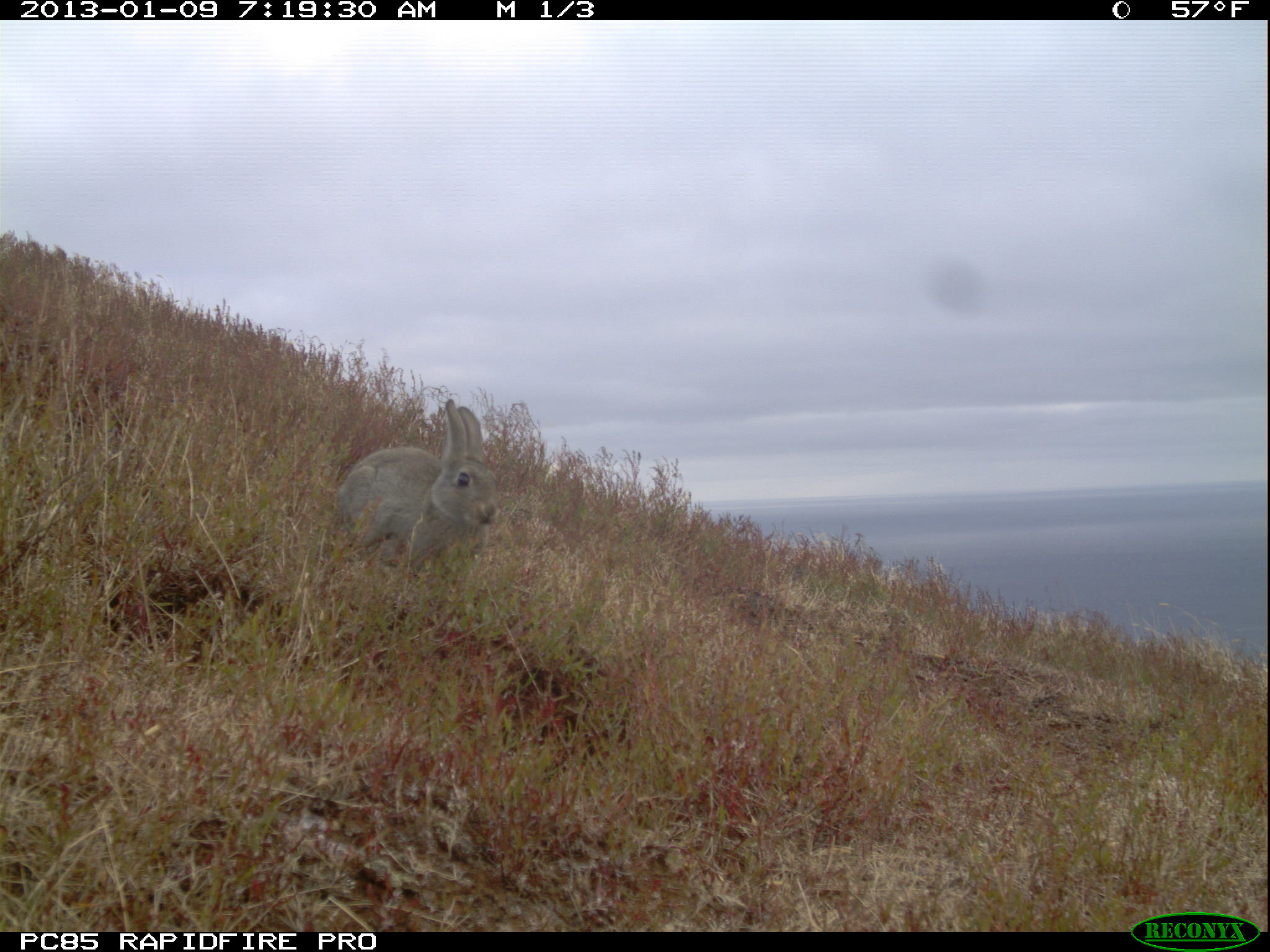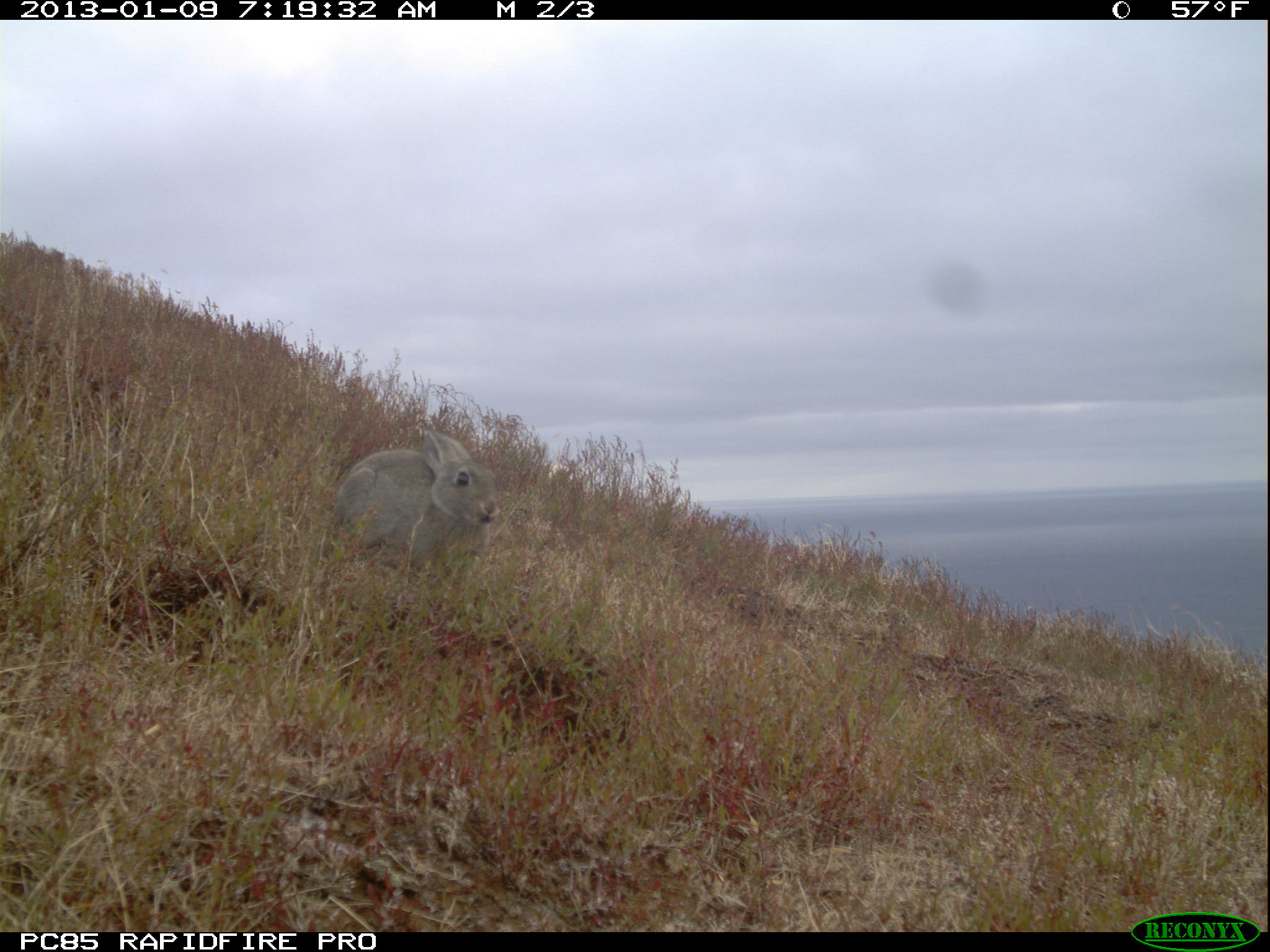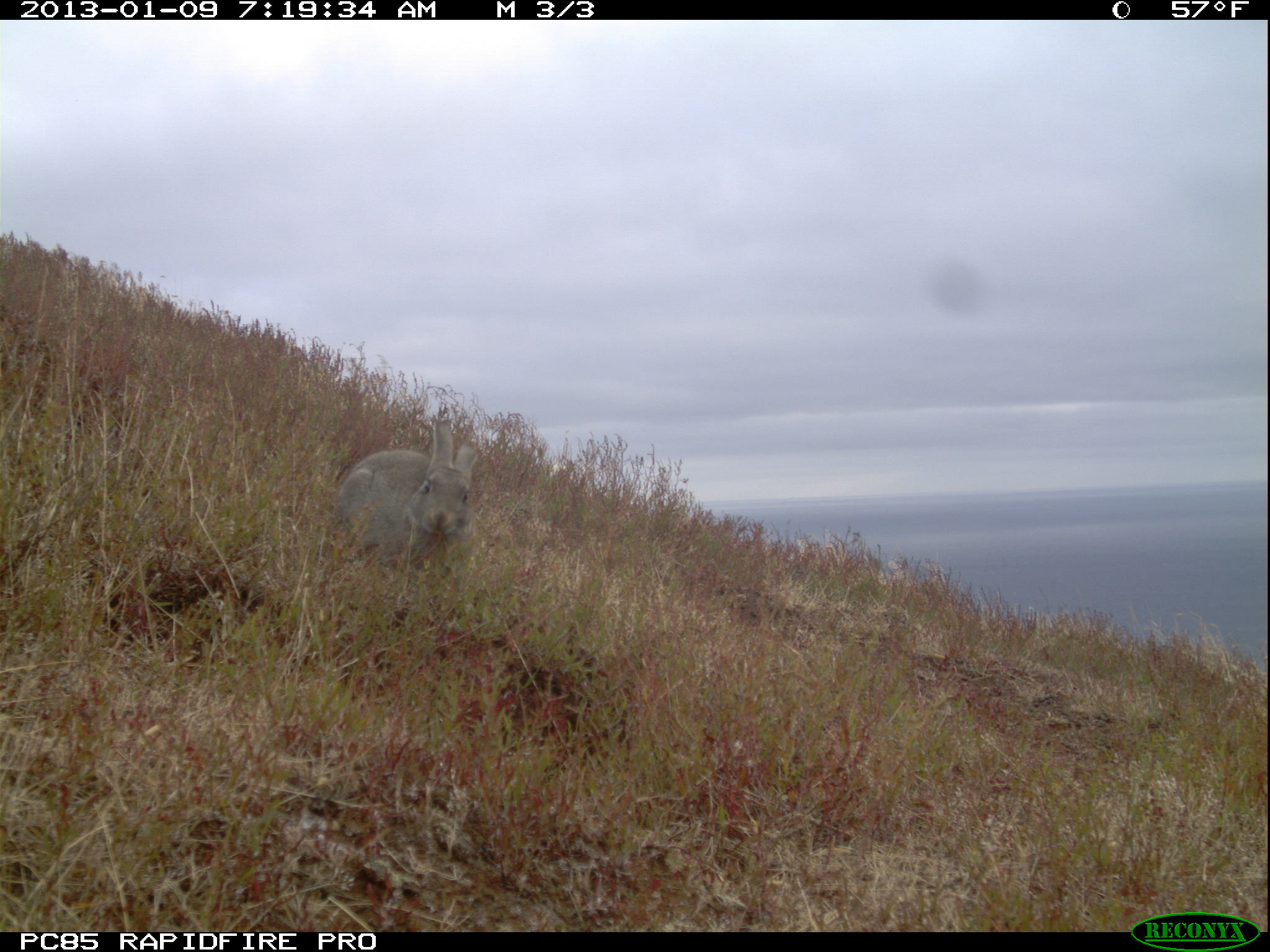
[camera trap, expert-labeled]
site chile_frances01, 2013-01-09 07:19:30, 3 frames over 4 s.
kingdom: Animalia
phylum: Chordata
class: Mammalia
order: Lagomorpha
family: Leporidae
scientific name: Leporidae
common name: rabbits and hares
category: rabbit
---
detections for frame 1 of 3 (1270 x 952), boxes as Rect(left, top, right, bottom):
rabbit: Rect(331, 396, 500, 587)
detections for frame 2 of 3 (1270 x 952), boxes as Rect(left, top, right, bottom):
rabbit: Rect(327, 421, 500, 610)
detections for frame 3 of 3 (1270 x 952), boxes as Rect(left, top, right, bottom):
rabbit: Rect(326, 408, 481, 596)